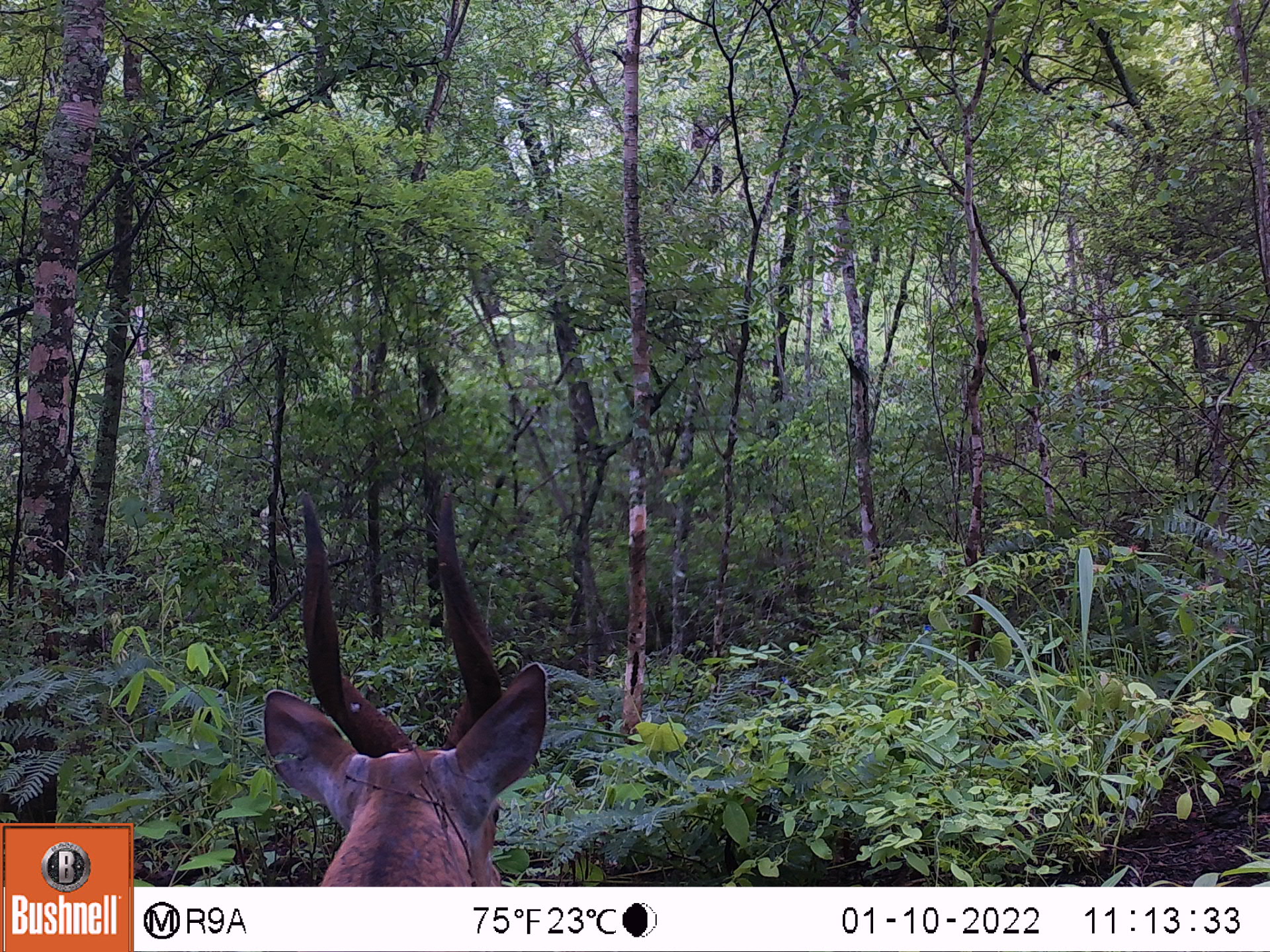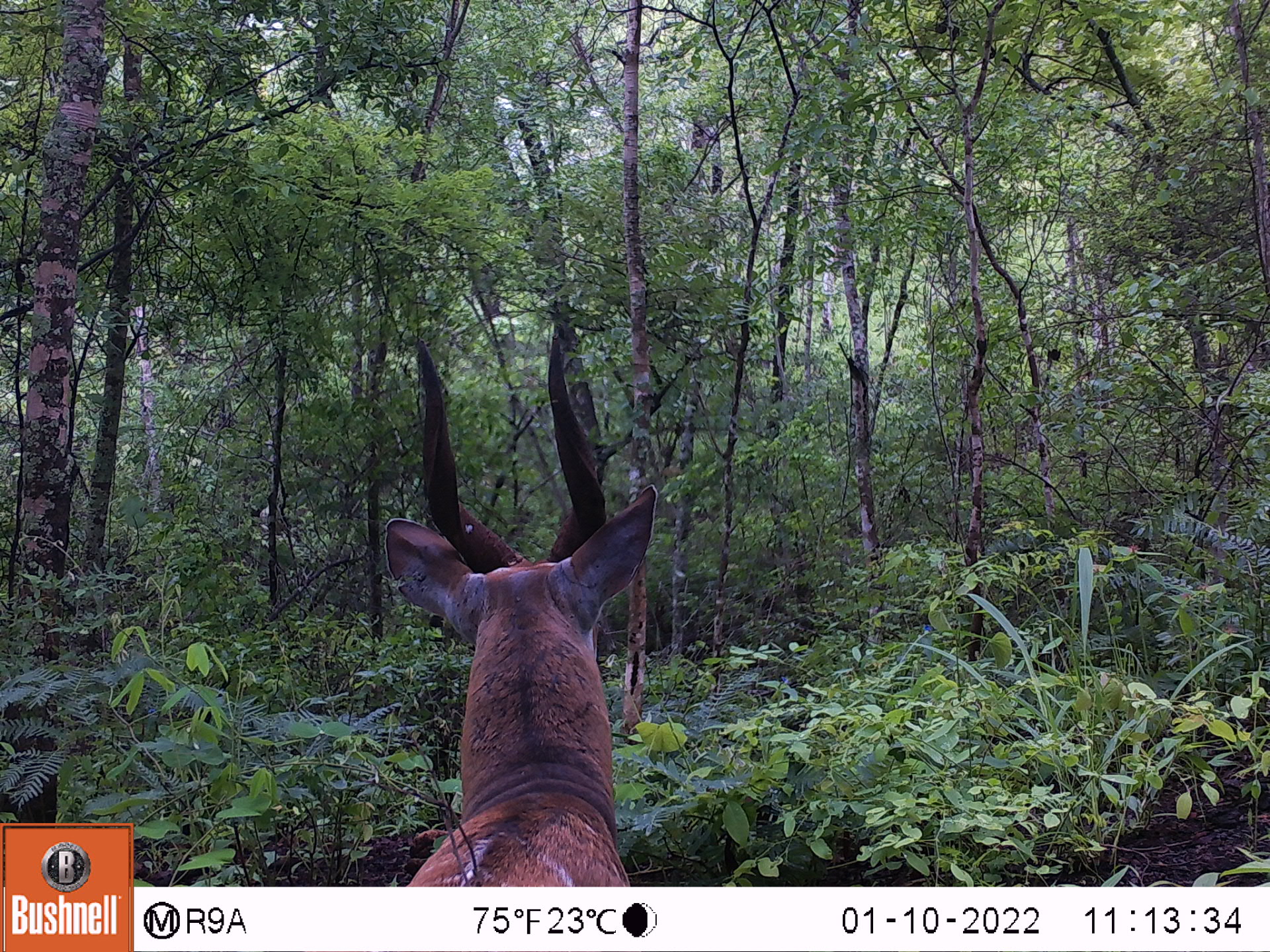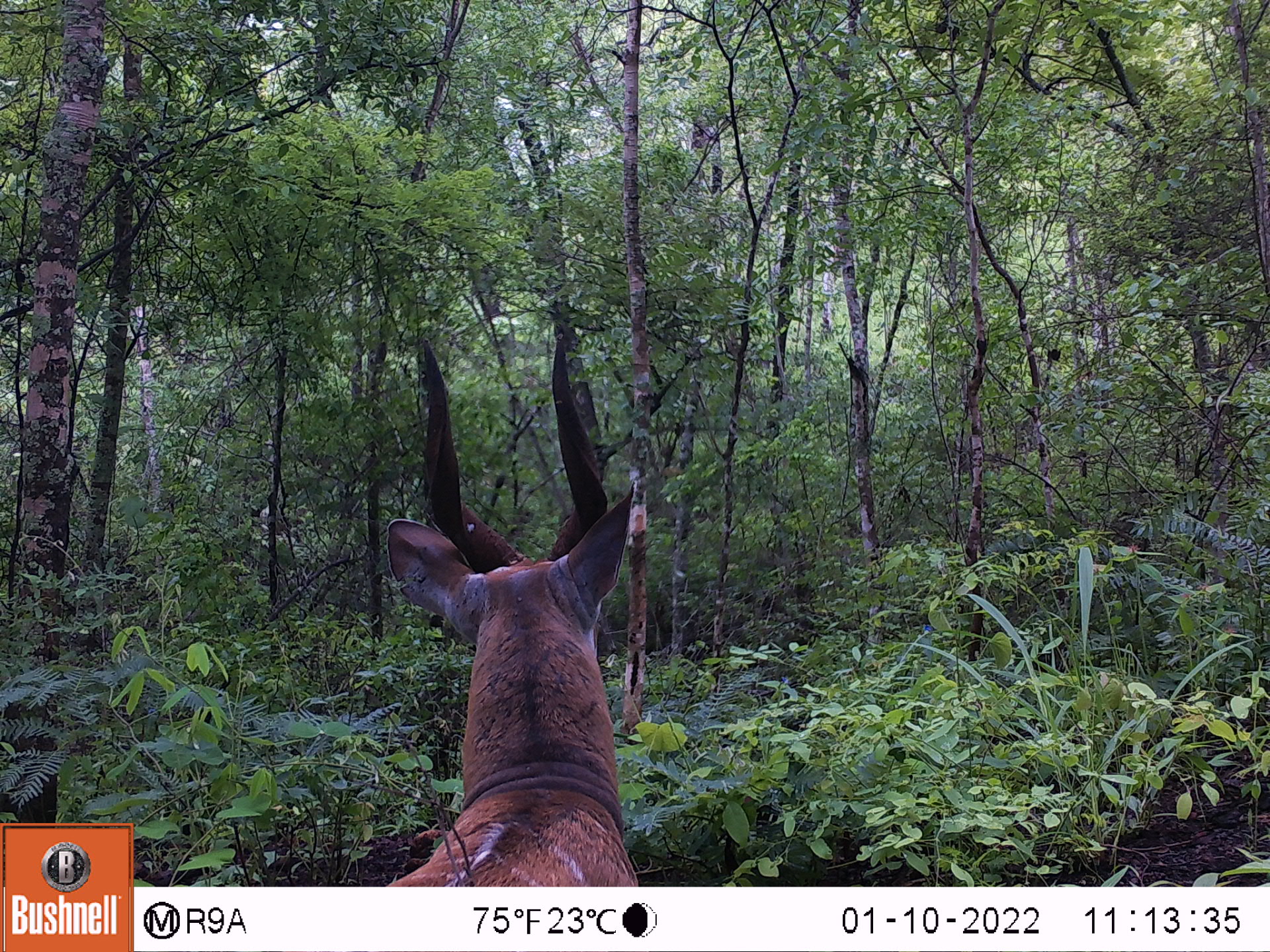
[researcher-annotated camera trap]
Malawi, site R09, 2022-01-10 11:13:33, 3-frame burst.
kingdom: Animalia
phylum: Chordata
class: Mammalia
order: Artiodactyla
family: Bovidae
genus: Tragelaphus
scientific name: Tragelaphus sylvaticus sylvaticus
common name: cape bushbuck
Cape bushbuck (Tragelaphus sylvaticus sylvaticus), count 1.